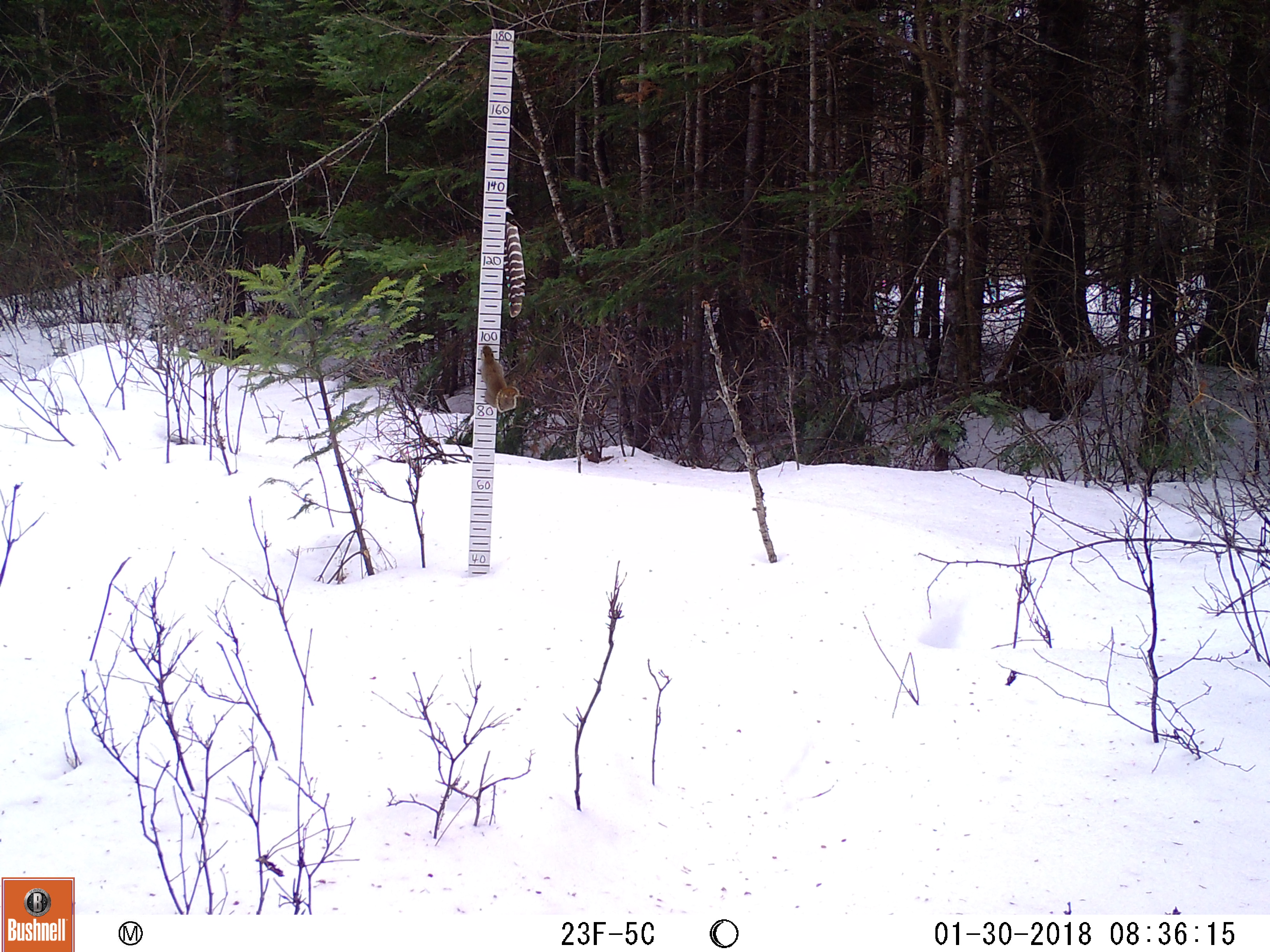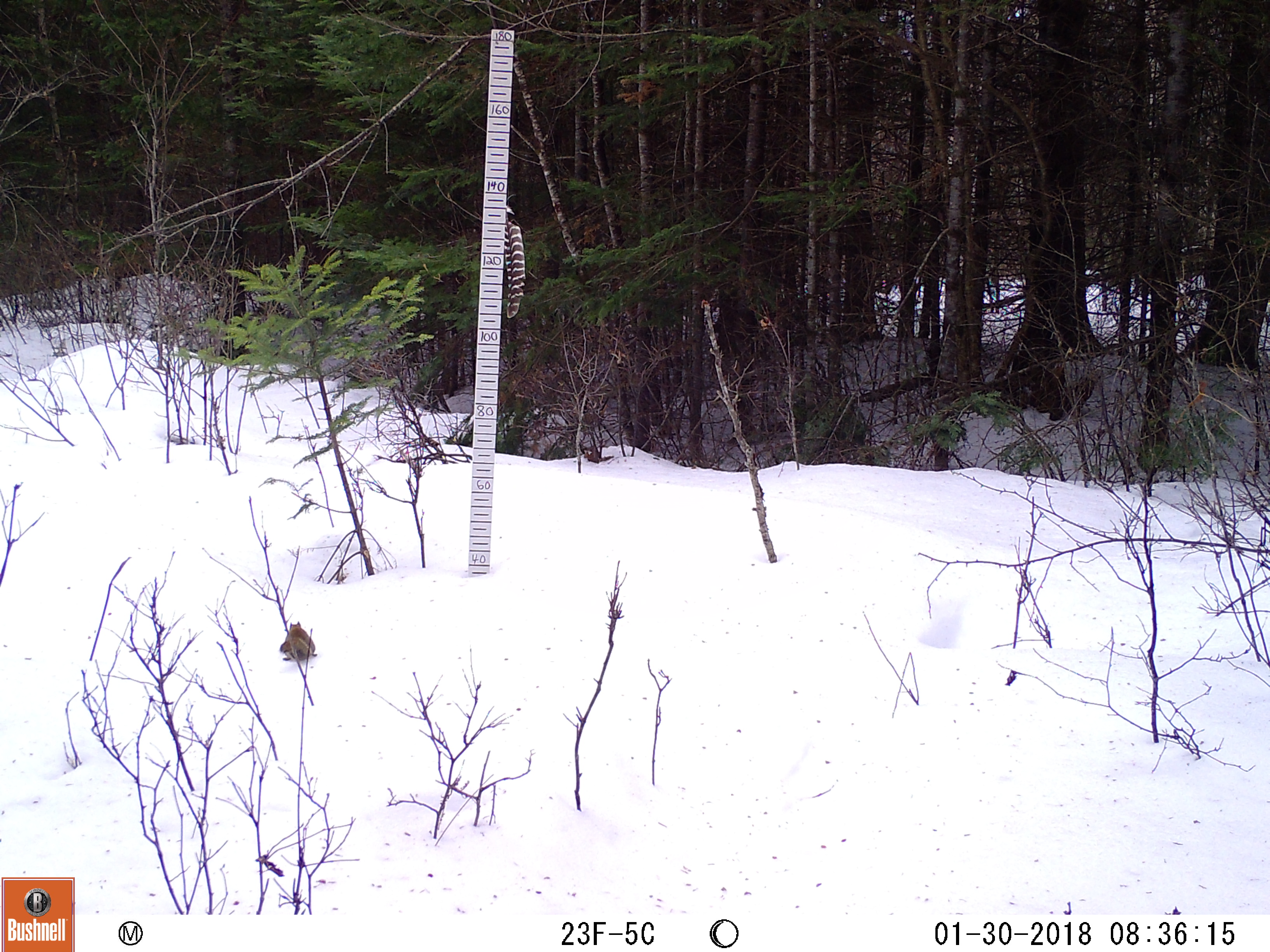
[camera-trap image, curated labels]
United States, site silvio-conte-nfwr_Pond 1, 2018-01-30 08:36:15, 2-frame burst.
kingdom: Animalia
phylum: Chordata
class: Mammalia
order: Rodentia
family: Sciuridae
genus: Tamiasciurus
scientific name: Tamiasciurus hudsonicus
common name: red squirrel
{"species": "red squirrel (Tamiasciurus hudsonicus)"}